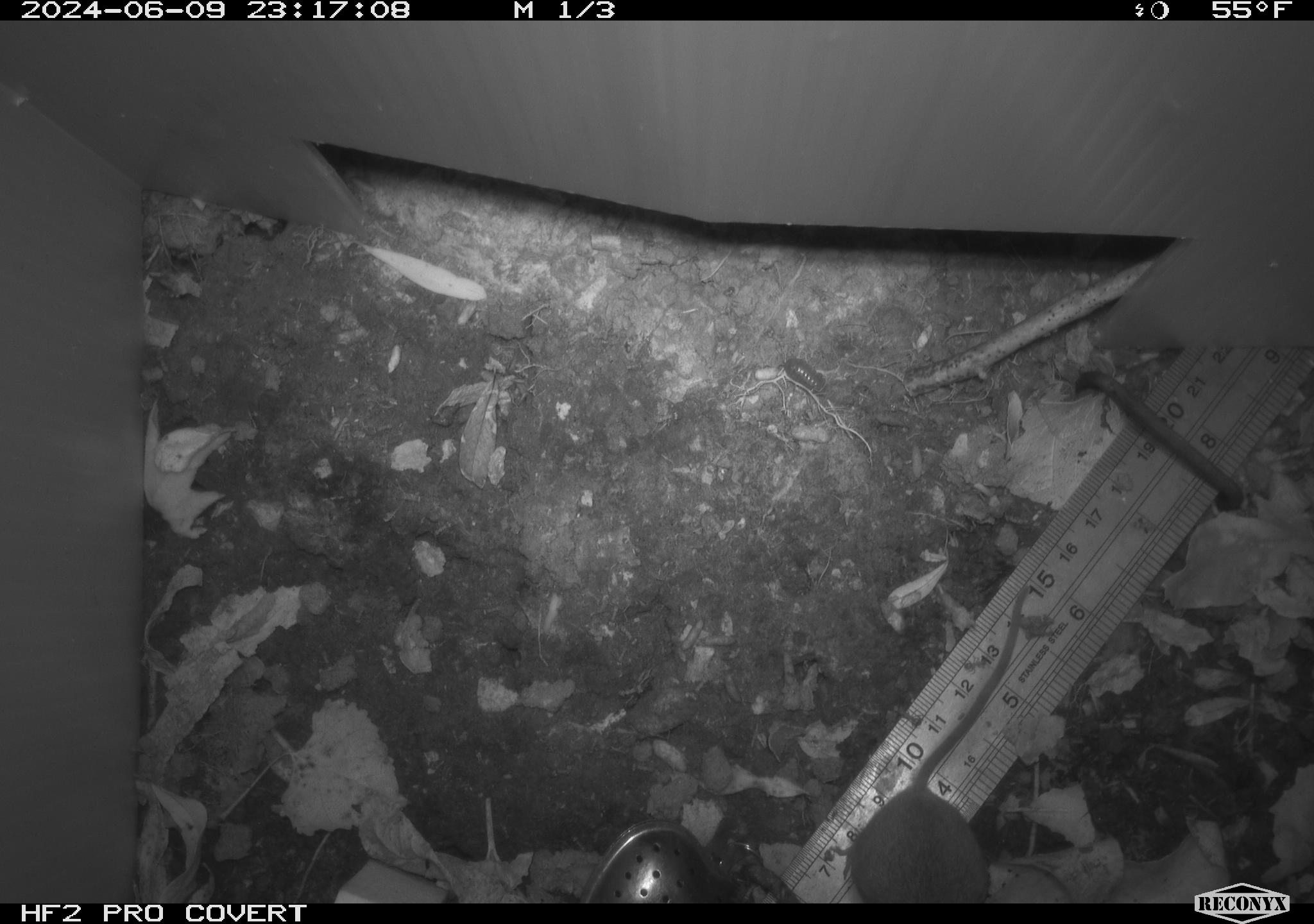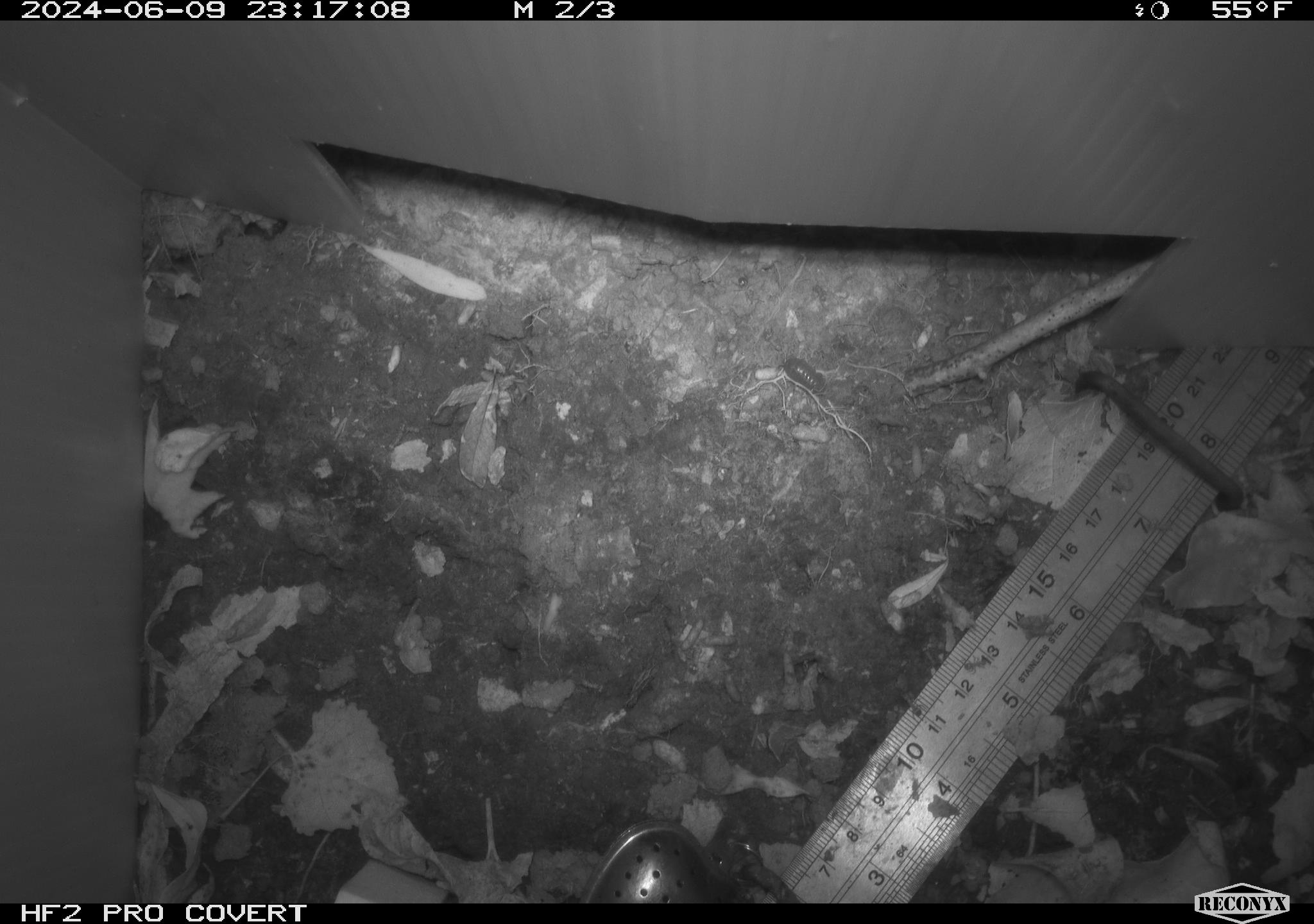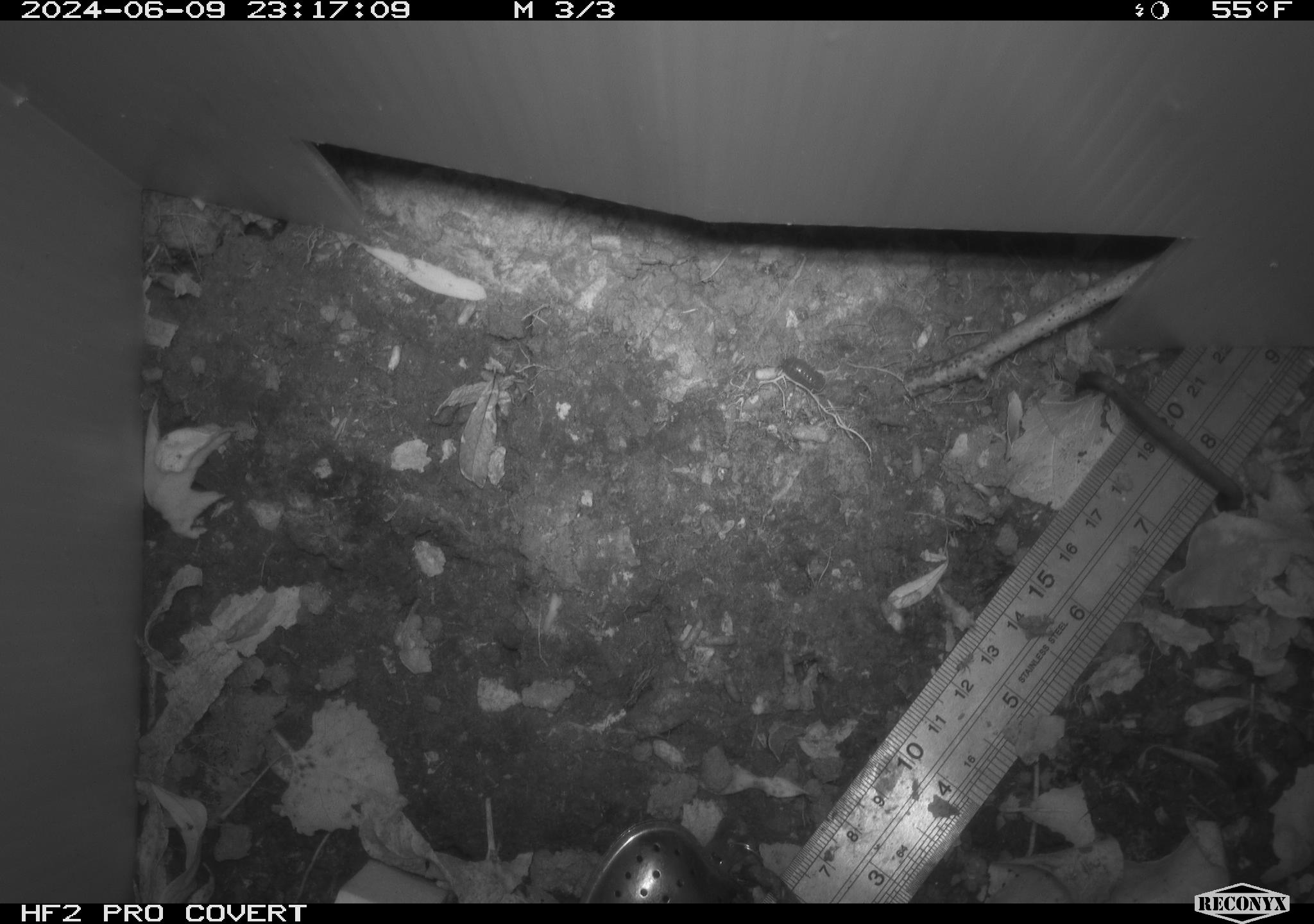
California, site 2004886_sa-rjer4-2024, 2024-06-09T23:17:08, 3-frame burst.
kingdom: Animalia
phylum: Chordata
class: Mammalia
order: Rodentia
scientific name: Rodentia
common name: mouse species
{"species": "mouse species (Rodentia)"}